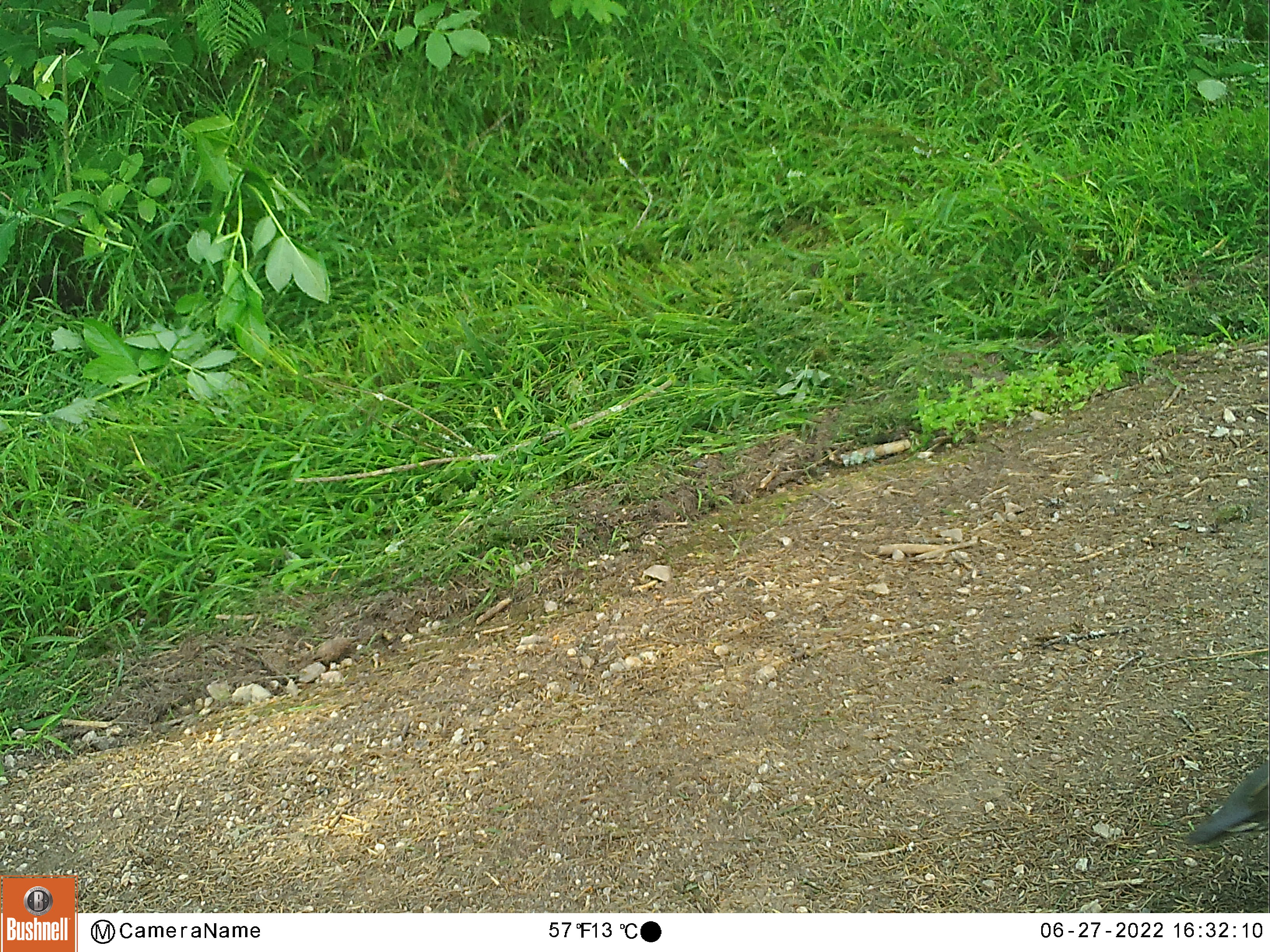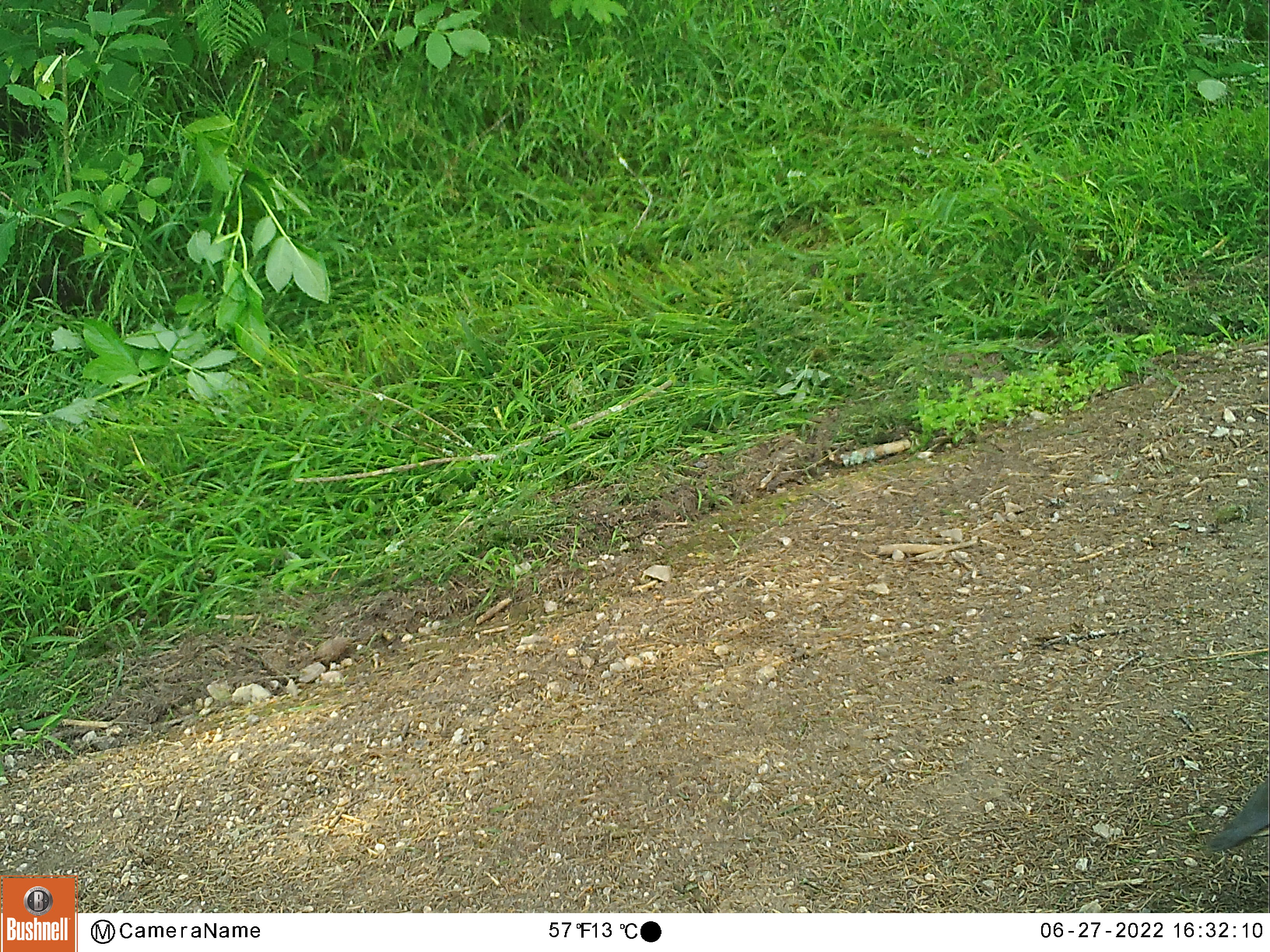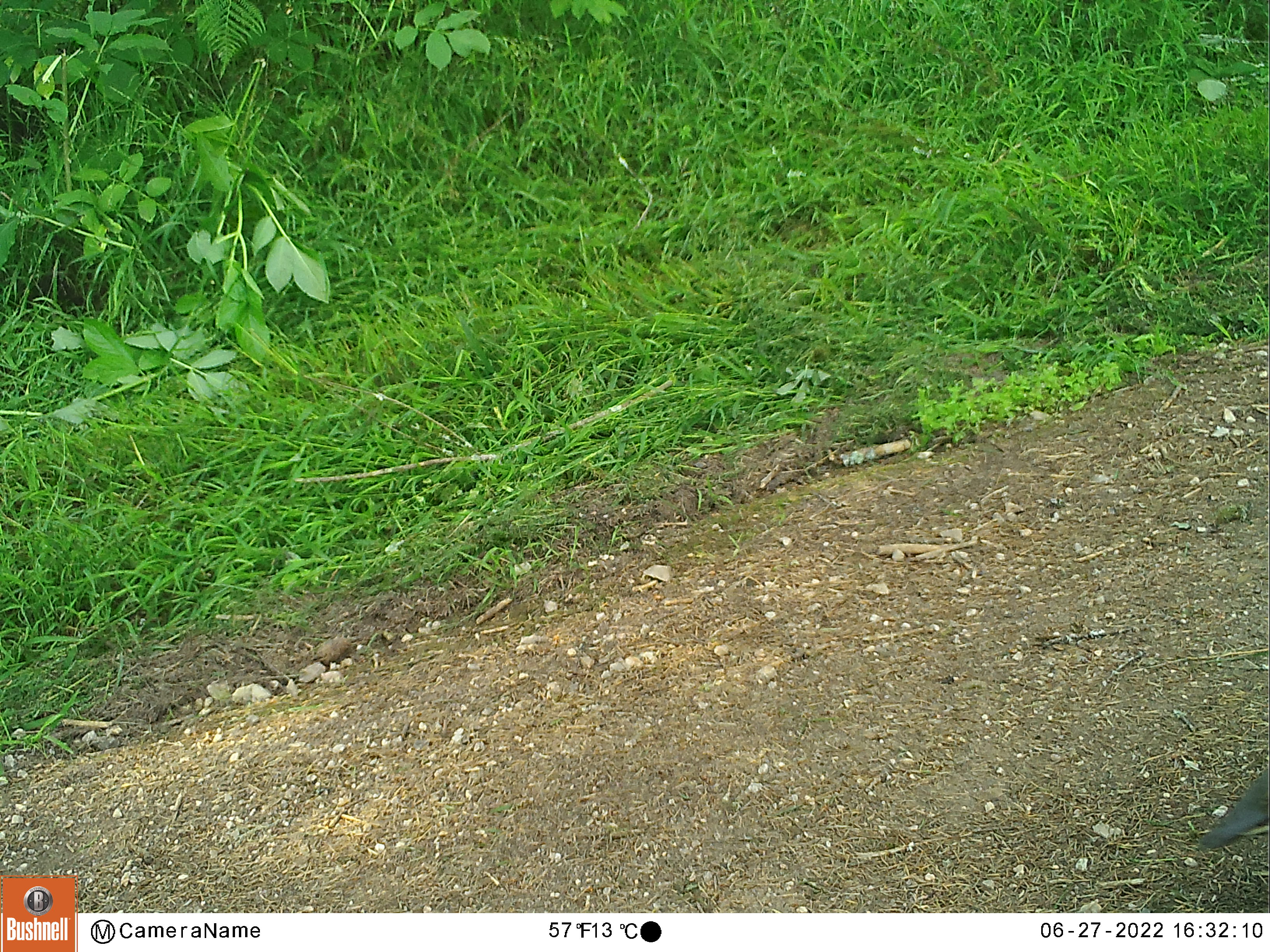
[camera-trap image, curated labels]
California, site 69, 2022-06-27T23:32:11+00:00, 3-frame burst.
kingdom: Animalia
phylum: Chordata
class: Aves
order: Galliformes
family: Odontophoridae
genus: Callipepla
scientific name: Callipepla californica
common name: california quail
California quail (Callipepla californica).